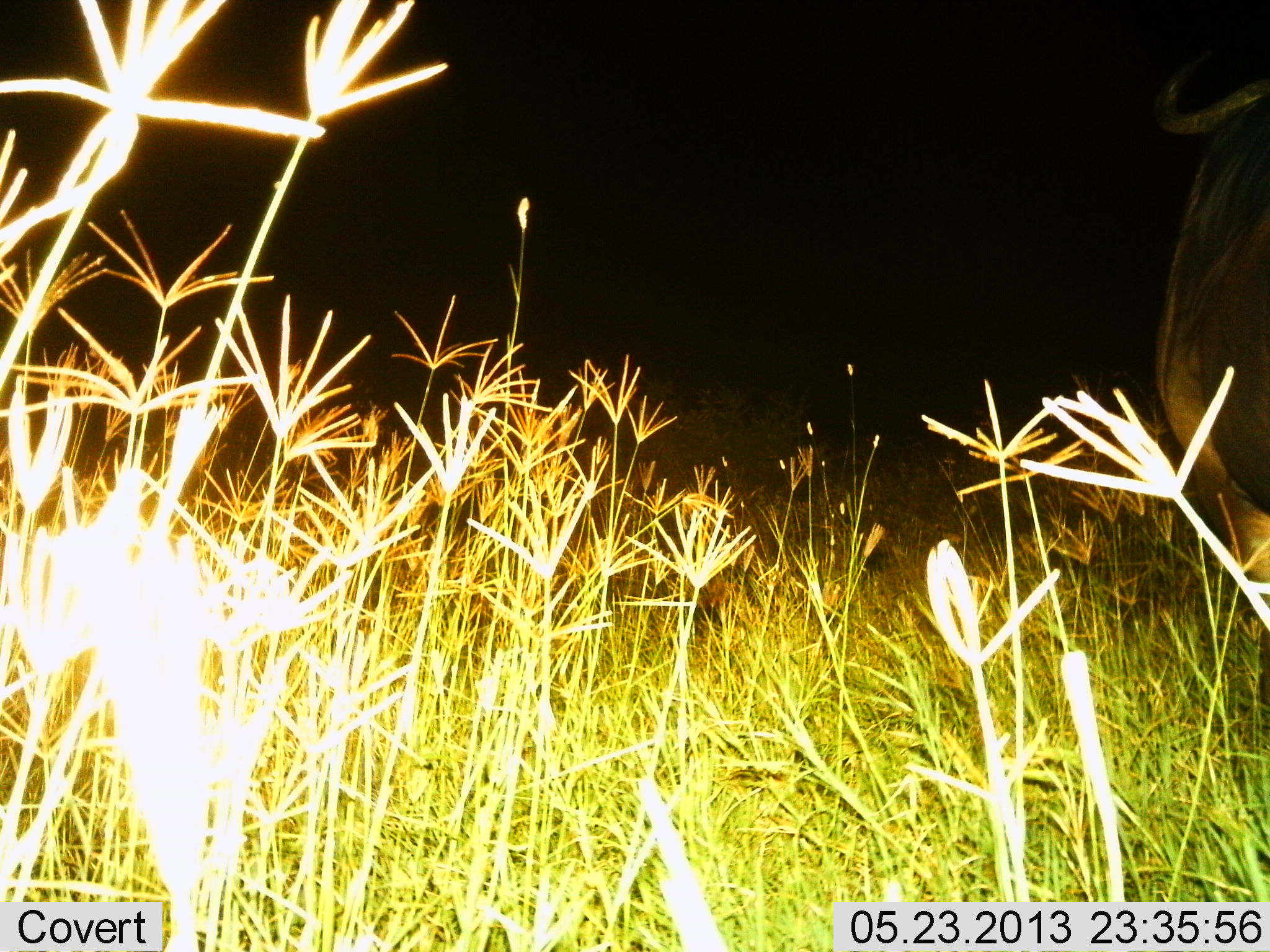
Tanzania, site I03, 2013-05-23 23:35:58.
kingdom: Animalia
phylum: Chordata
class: Mammalia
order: Artiodactyla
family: Bovidae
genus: Connochaetes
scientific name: Connochaetes taurinus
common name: blue wildebeest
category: wildebeest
Wildebeest (blue wildebeest) (Connochaetes taurinus), count 1. Behavior (volunteer vote fractions): standing 79%, resting 0%, moving 21%, interacting 0%. Young present (vote fraction): 0%. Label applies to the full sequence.